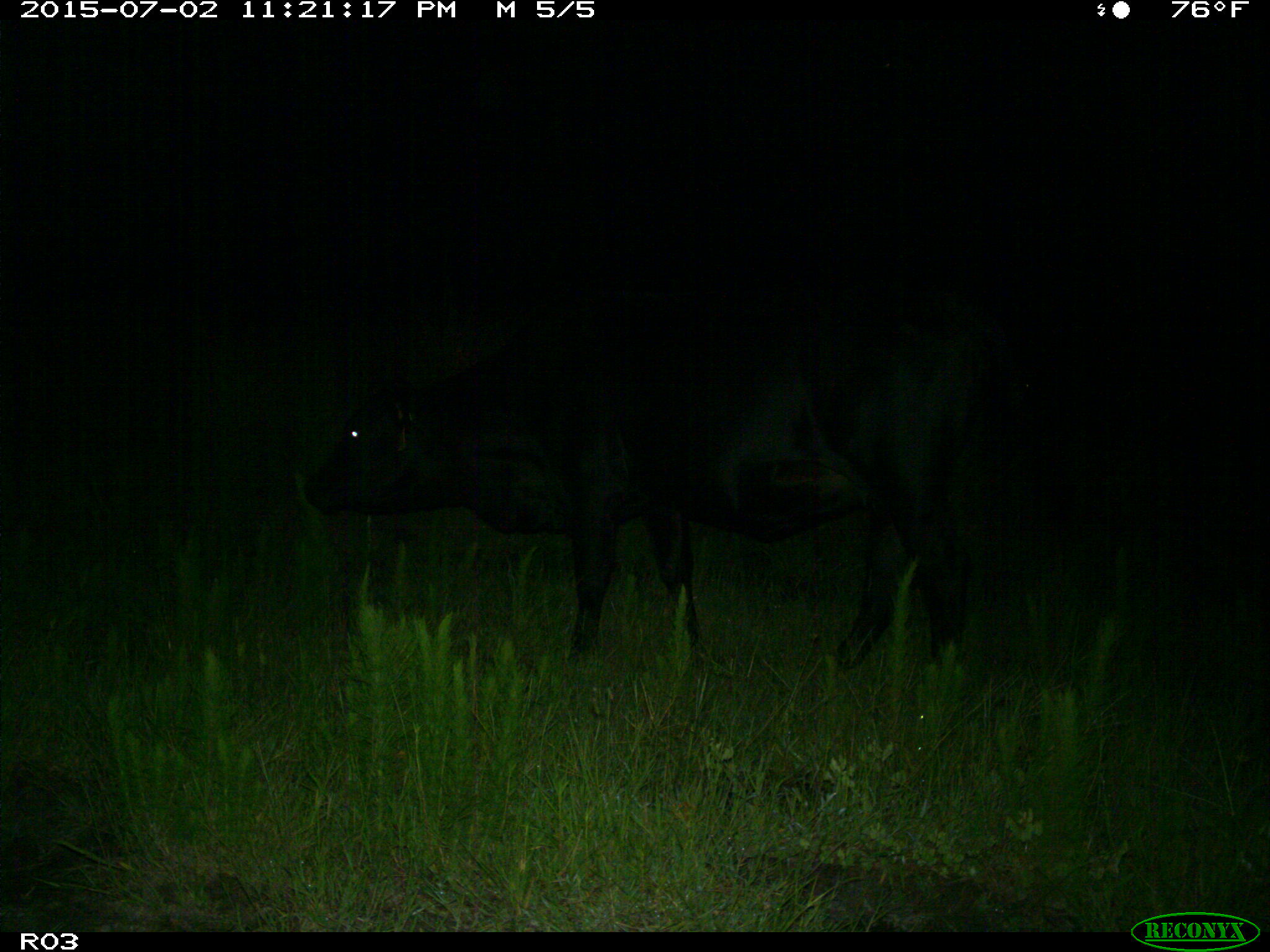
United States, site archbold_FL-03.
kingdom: Animalia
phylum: Chordata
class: Mammalia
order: Artiodactyla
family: Bovidae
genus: Bos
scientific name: Bos taurus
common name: domestic cow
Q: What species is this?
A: Bos taurus (domestic cow).